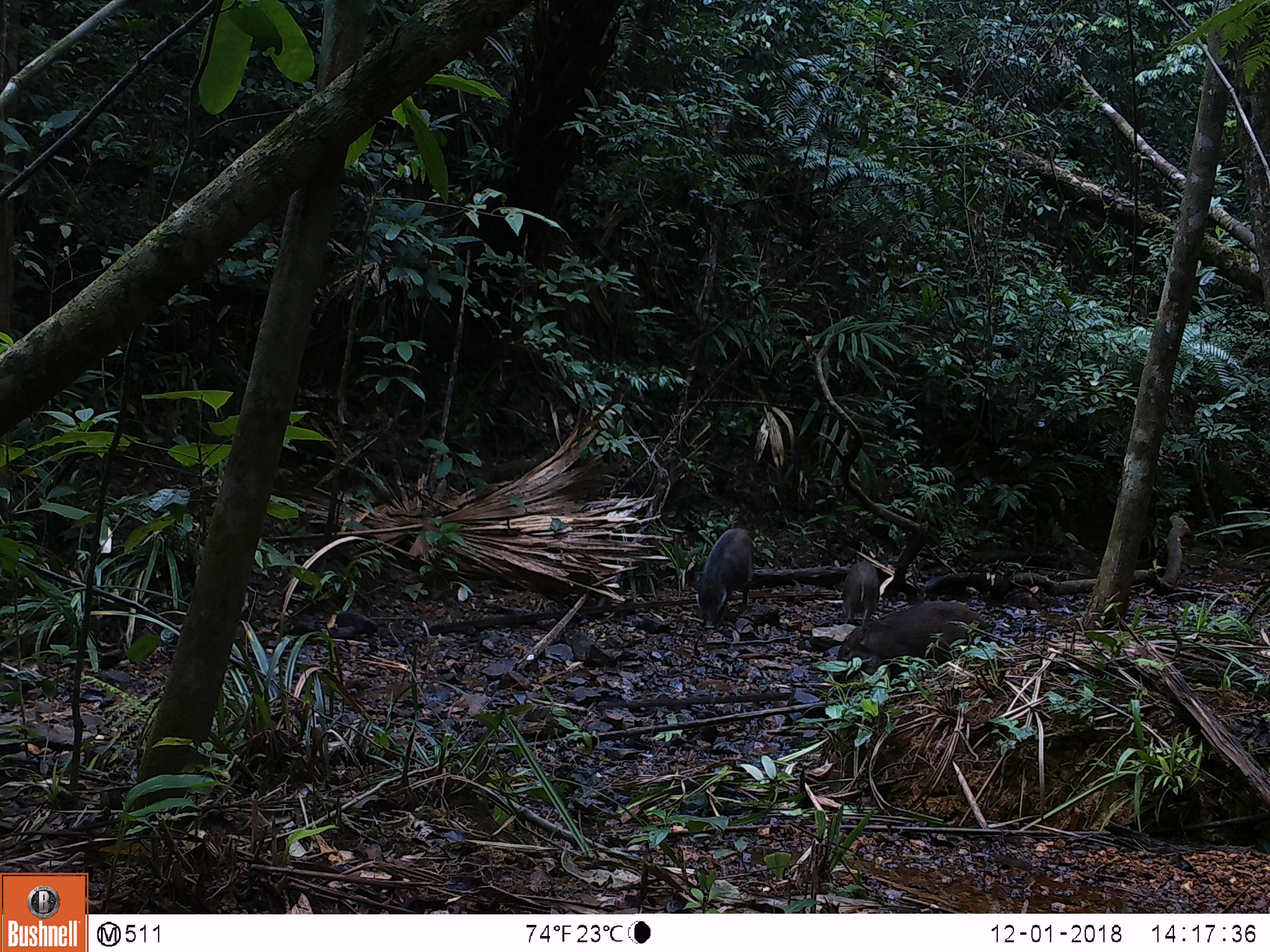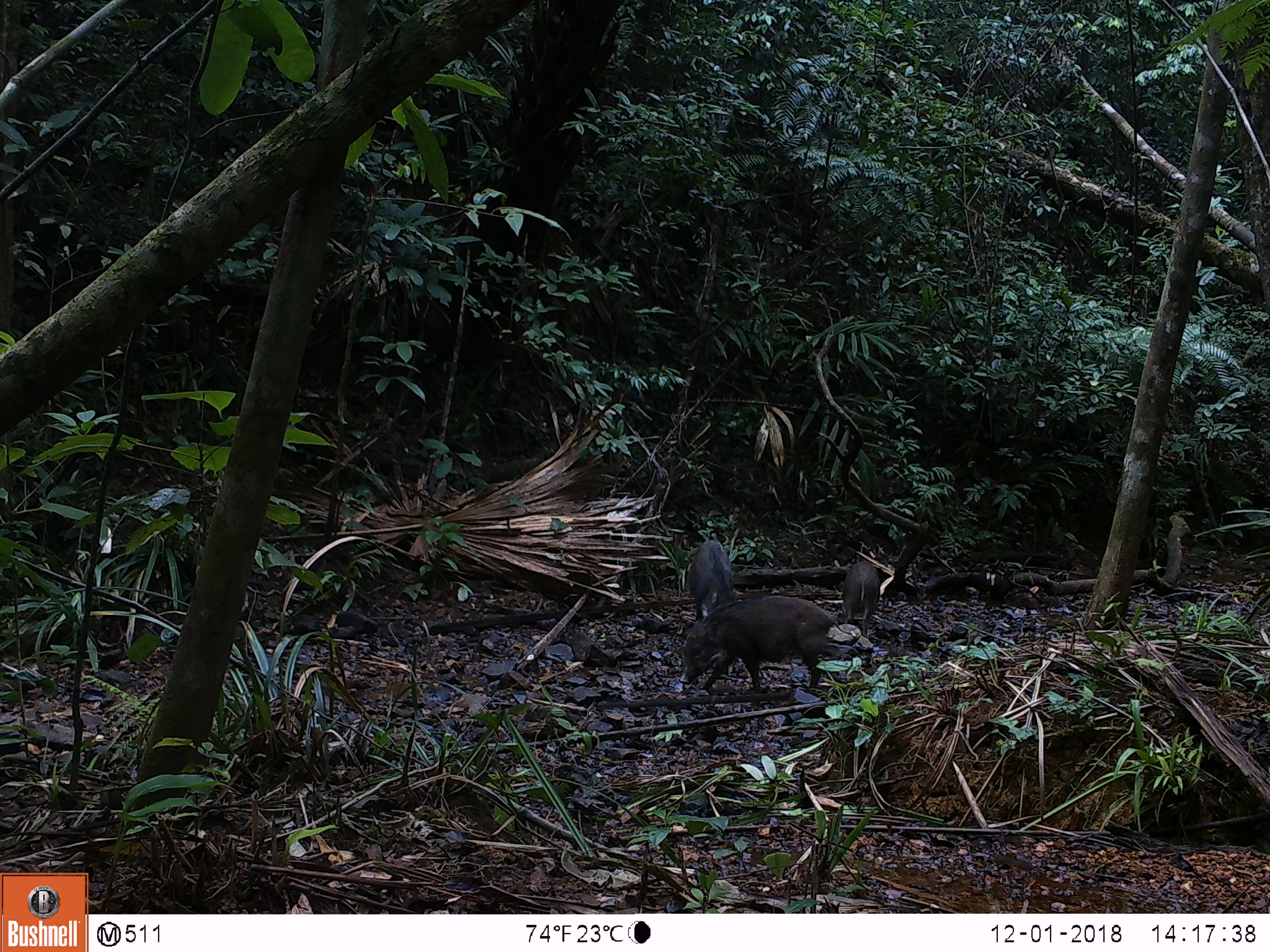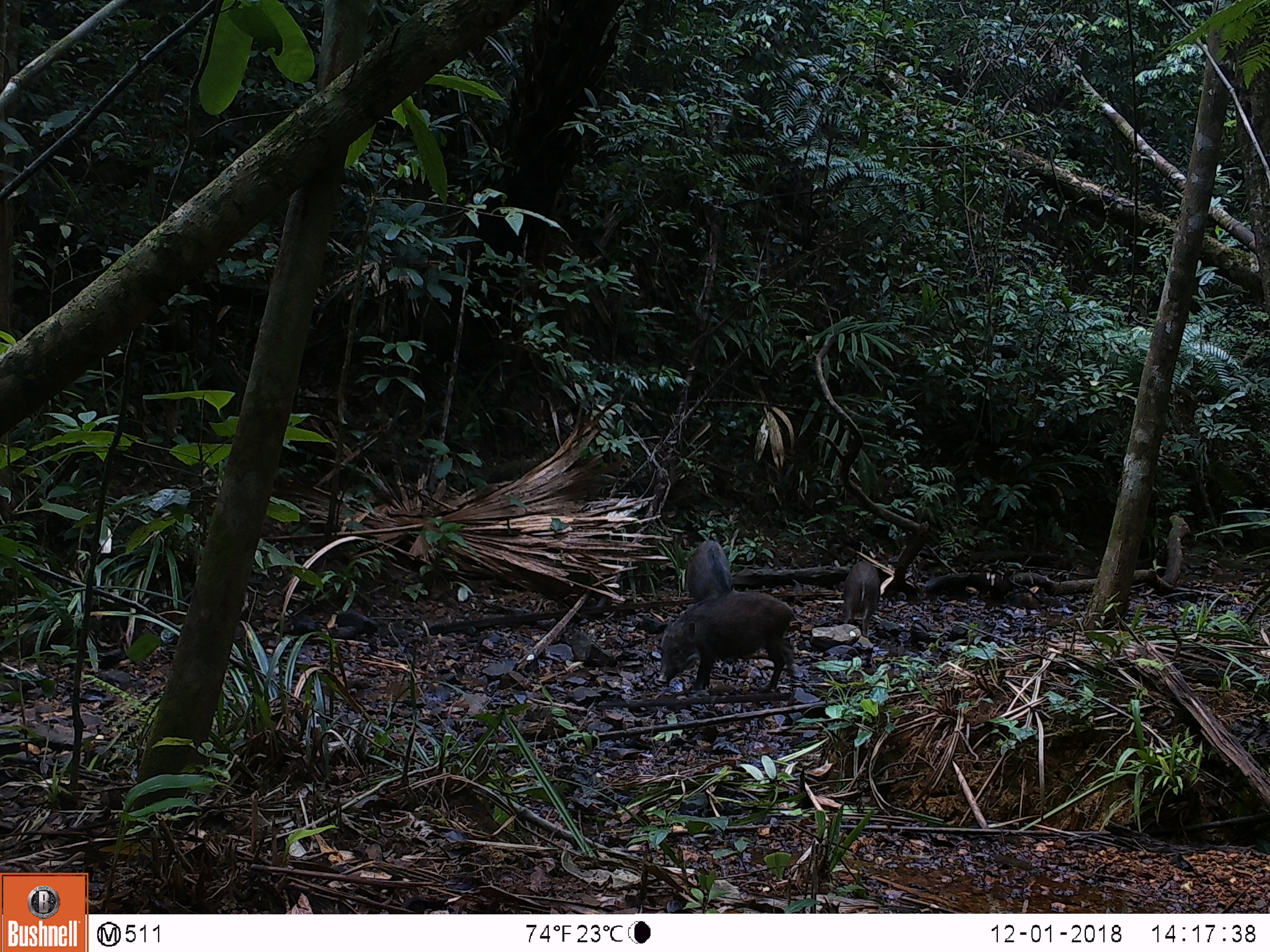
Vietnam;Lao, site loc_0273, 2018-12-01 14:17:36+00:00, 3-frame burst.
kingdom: Animalia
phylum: Chordata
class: Mammalia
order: Artiodactyla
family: Suidae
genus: Sus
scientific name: Sus scrofa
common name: eurasian wild pig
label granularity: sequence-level